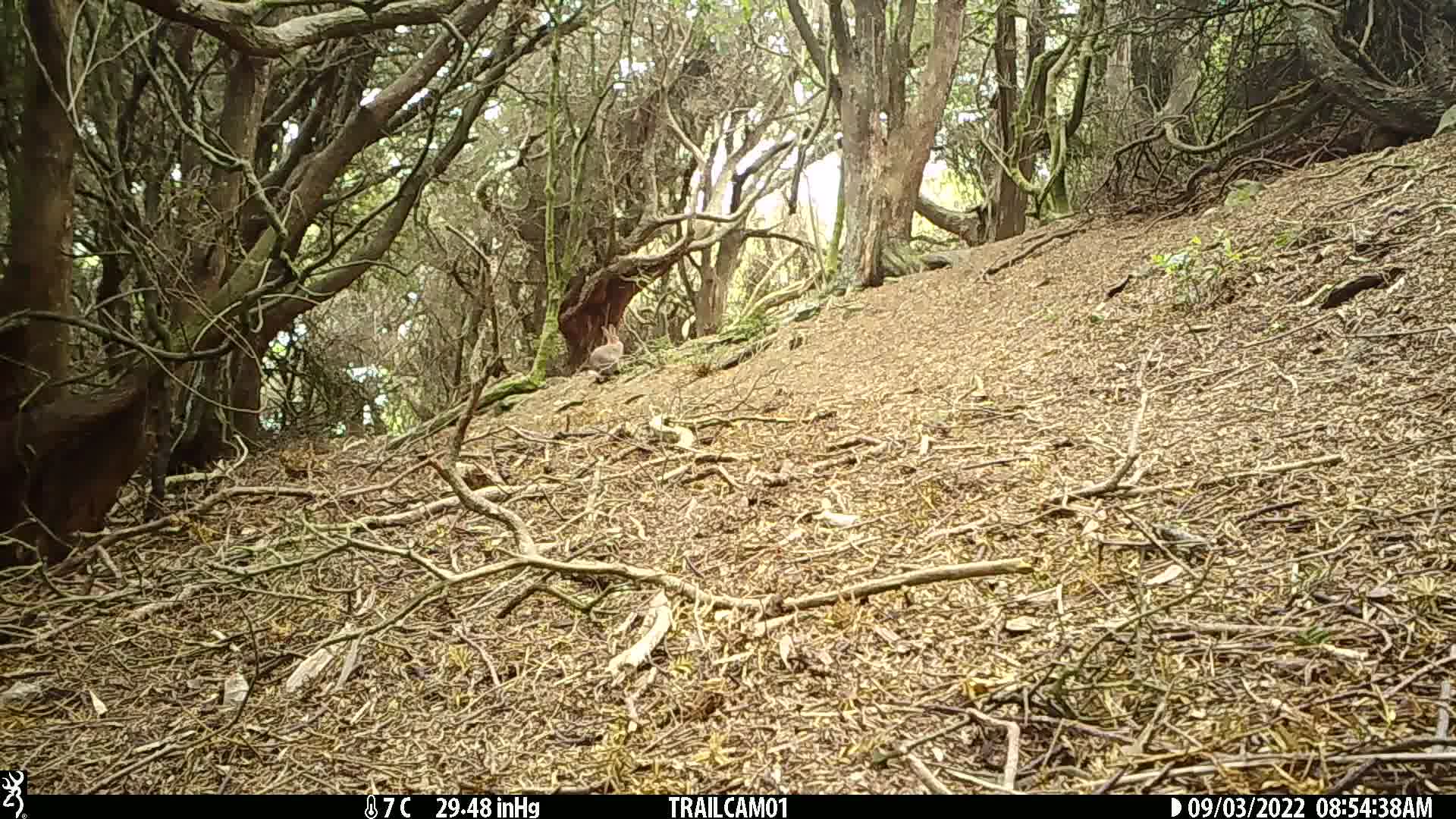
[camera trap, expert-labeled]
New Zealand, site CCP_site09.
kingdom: Animalia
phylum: Chordata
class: Mammalia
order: Lagomorpha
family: Leporidae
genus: Oryctolagus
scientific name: Oryctolagus cuniculus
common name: european rabbit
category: rabbit